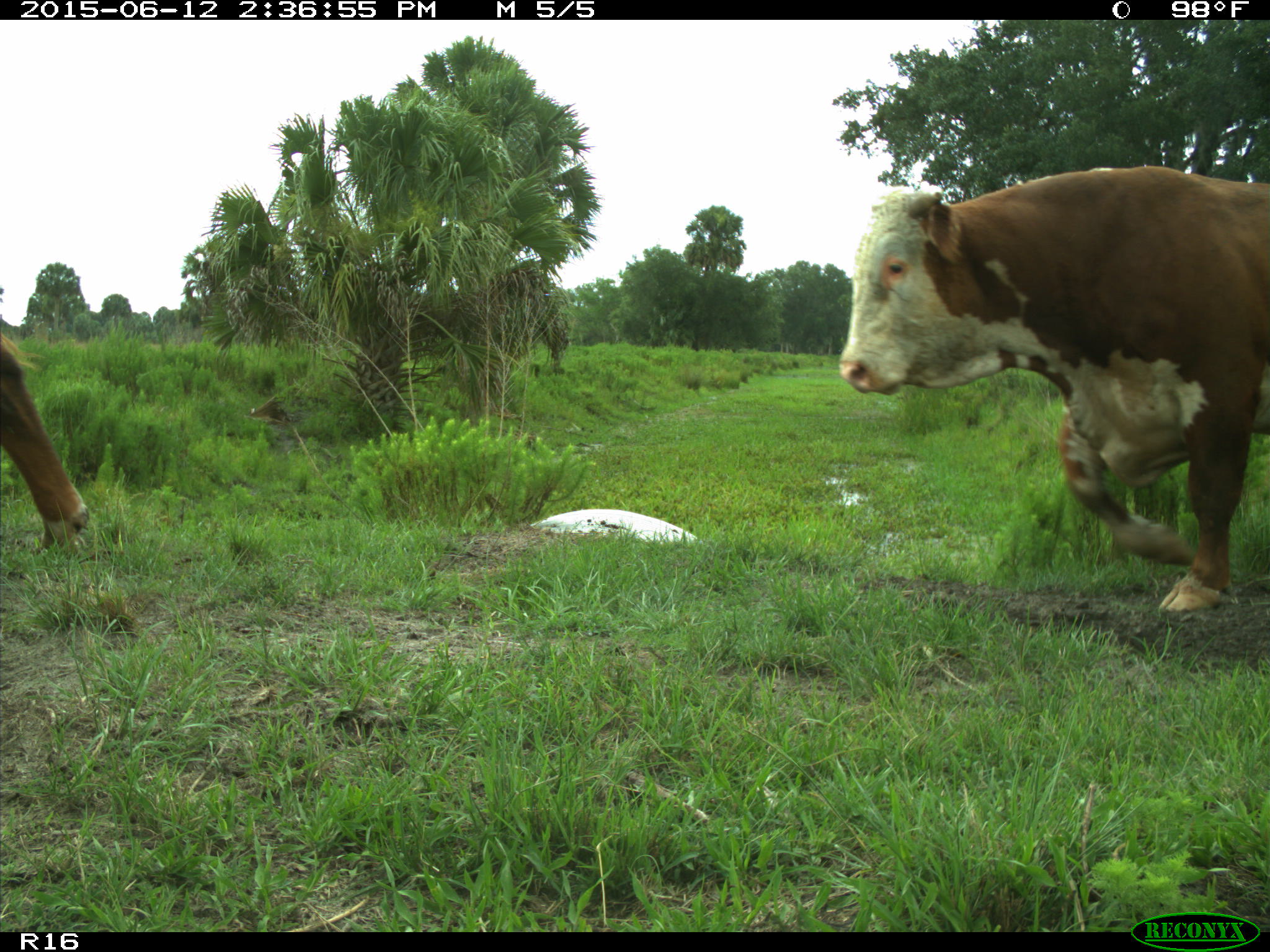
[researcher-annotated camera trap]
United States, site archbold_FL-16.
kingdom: Animalia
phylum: Chordata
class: Mammalia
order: Artiodactyla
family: Bovidae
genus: Bos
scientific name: Bos taurus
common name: domestic cow